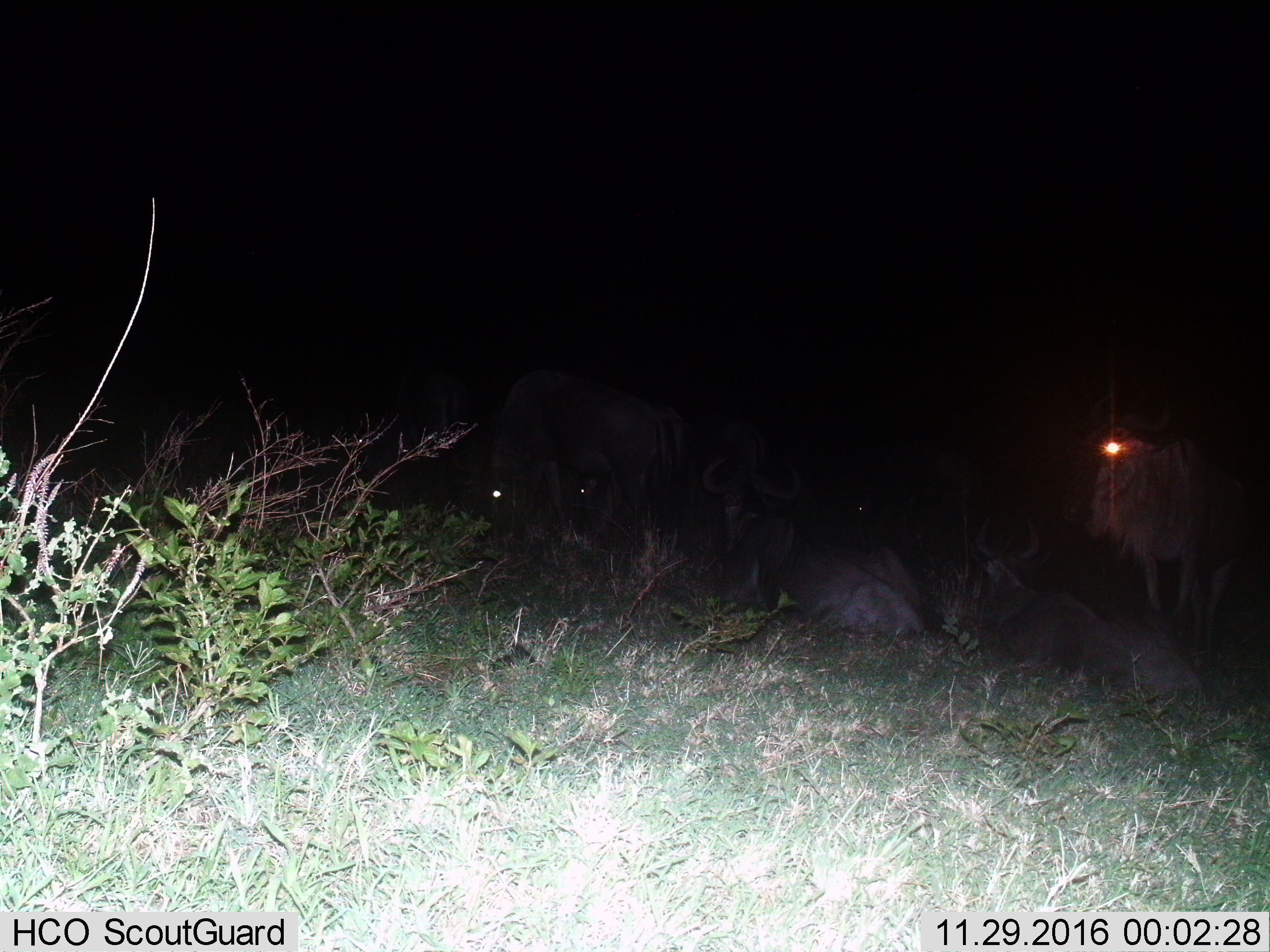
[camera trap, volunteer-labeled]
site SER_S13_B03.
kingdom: Animalia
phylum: Chordata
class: Mammalia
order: Artiodactyla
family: Bovidae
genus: Connochaetes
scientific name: Connochaetes taurinus taurinus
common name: blue wildebeest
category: wildebeestblue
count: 4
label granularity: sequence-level